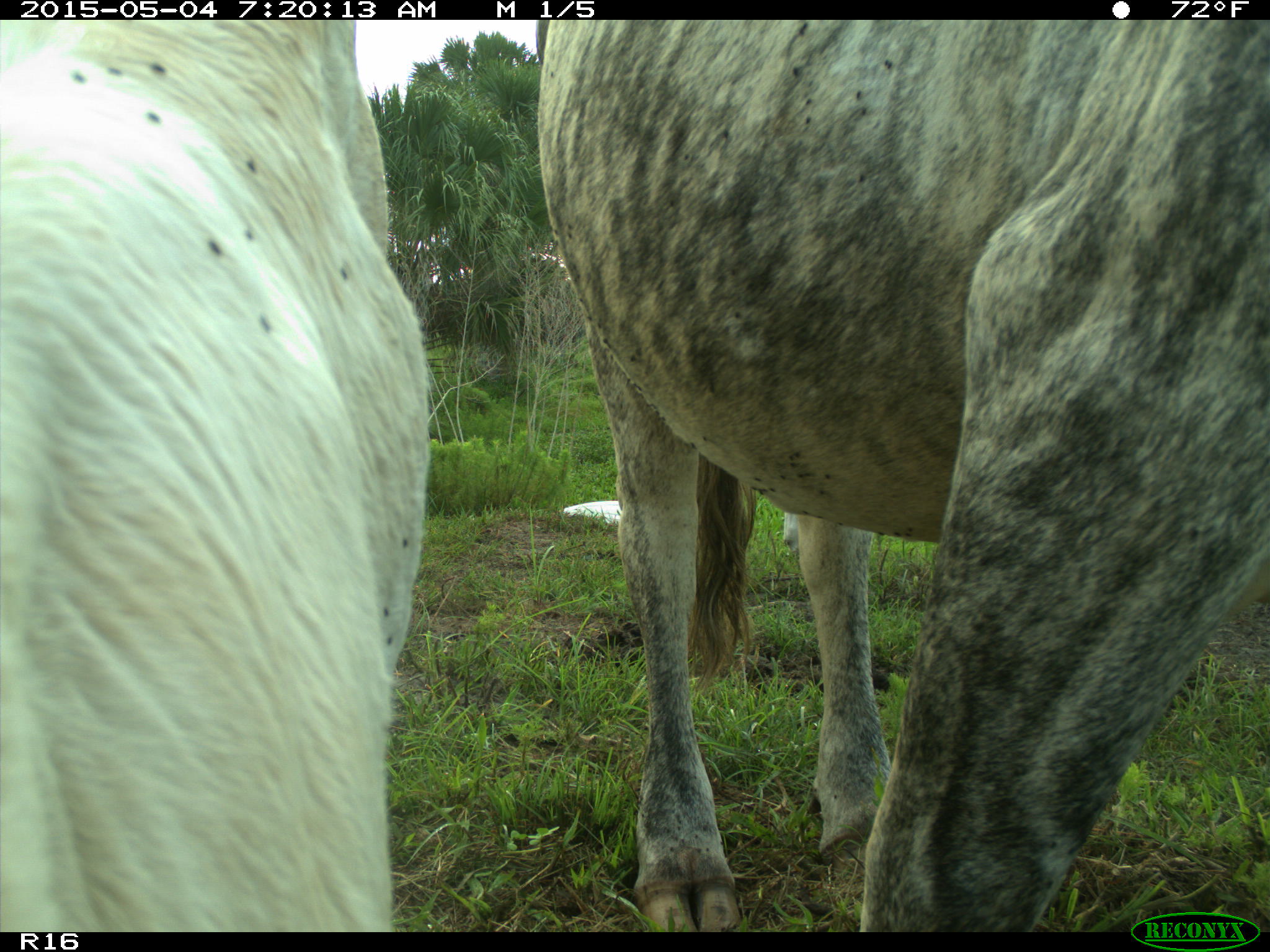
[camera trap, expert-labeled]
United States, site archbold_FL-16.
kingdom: Animalia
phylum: Chordata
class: Mammalia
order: Artiodactyla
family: Bovidae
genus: Bos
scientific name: Bos taurus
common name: domestic cow